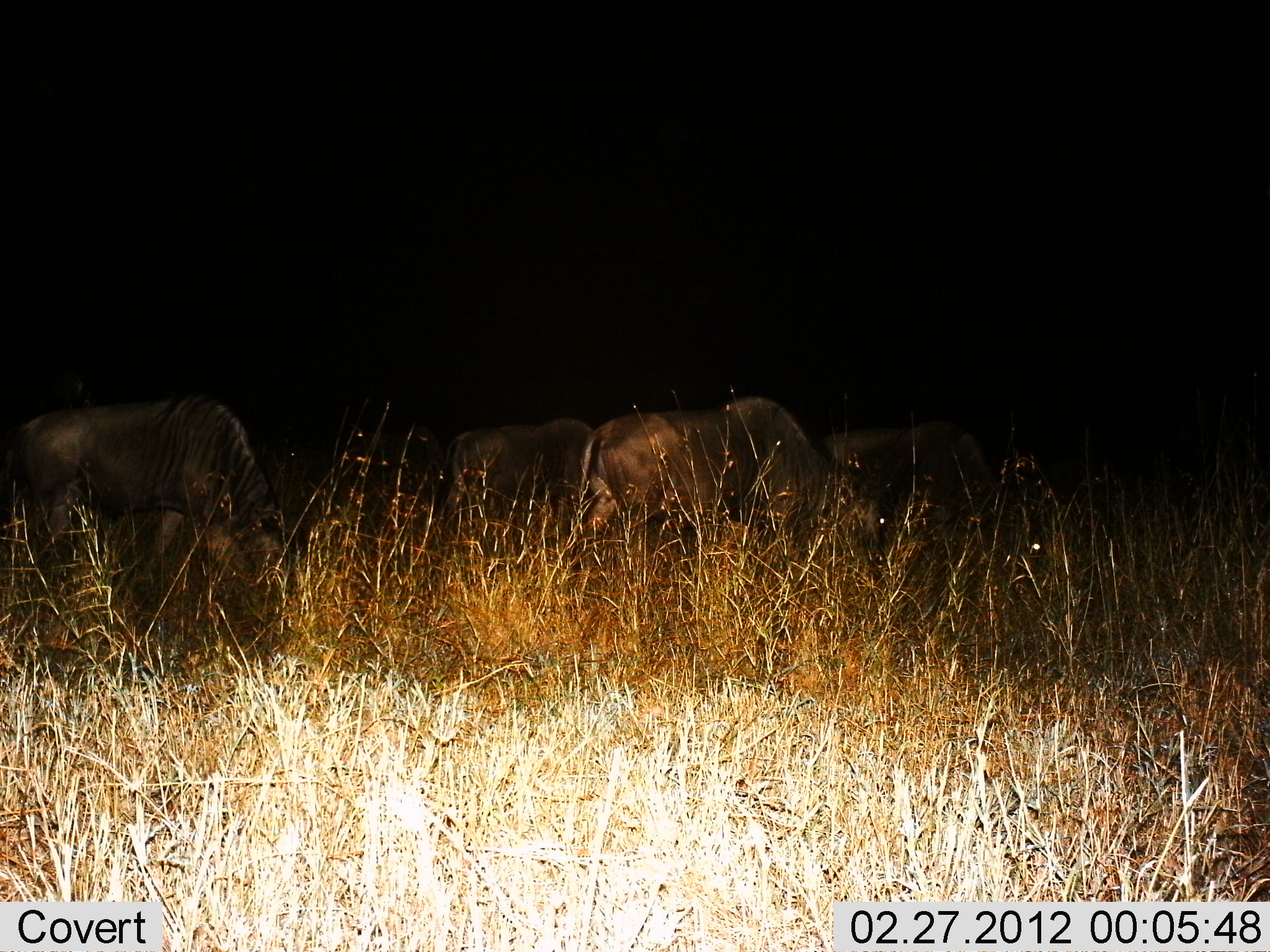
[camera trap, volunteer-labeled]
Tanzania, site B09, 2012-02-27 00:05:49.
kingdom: Animalia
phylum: Chordata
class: Mammalia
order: Artiodactyla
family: Bovidae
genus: Connochaetes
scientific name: Connochaetes taurinus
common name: blue wildebeest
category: wildebeest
Wildebeest (blue wildebeest) (Connochaetes taurinus), count 4. Behavior (volunteer vote fractions): standing 38%, resting 0%, moving 19%, interacting 0%. Young present (vote fraction): 0%. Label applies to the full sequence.